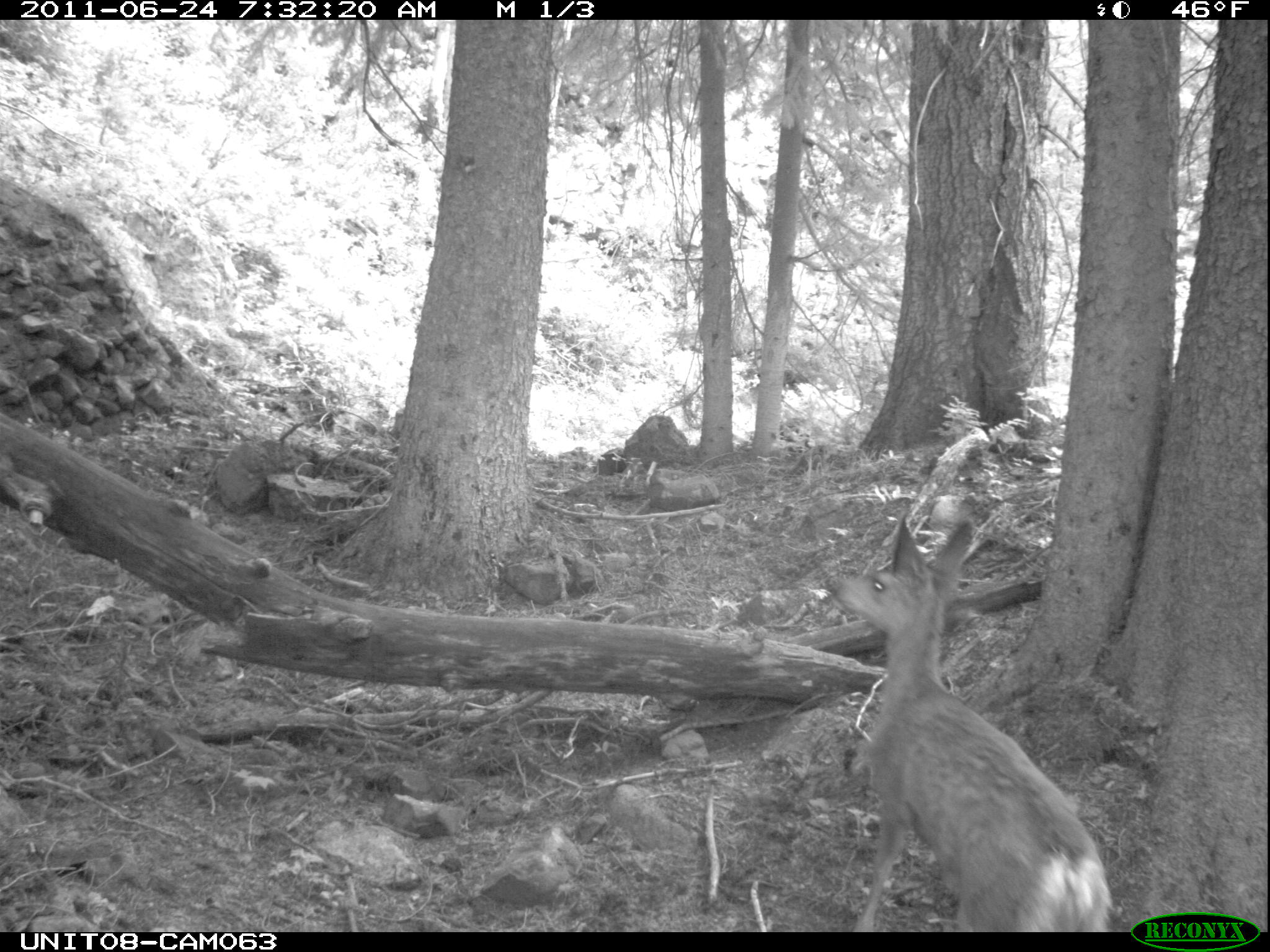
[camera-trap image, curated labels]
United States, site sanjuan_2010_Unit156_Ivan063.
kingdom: Animalia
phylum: Chordata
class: Mammalia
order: Artiodactyla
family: Cervidae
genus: Odocoileus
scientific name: Odocoileus hemionus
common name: mule deer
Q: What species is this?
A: Odocoileus hemionus (mule deer).